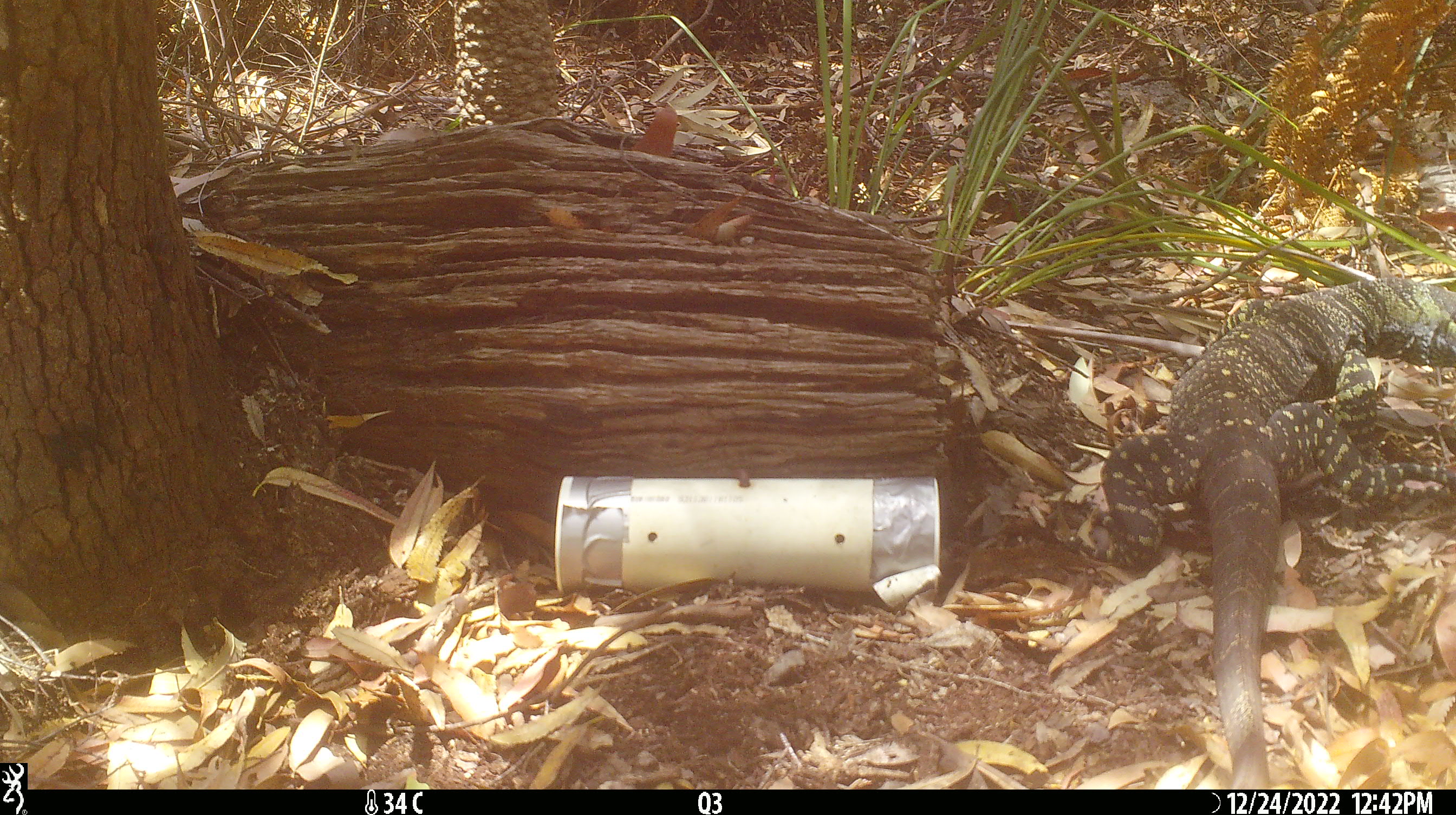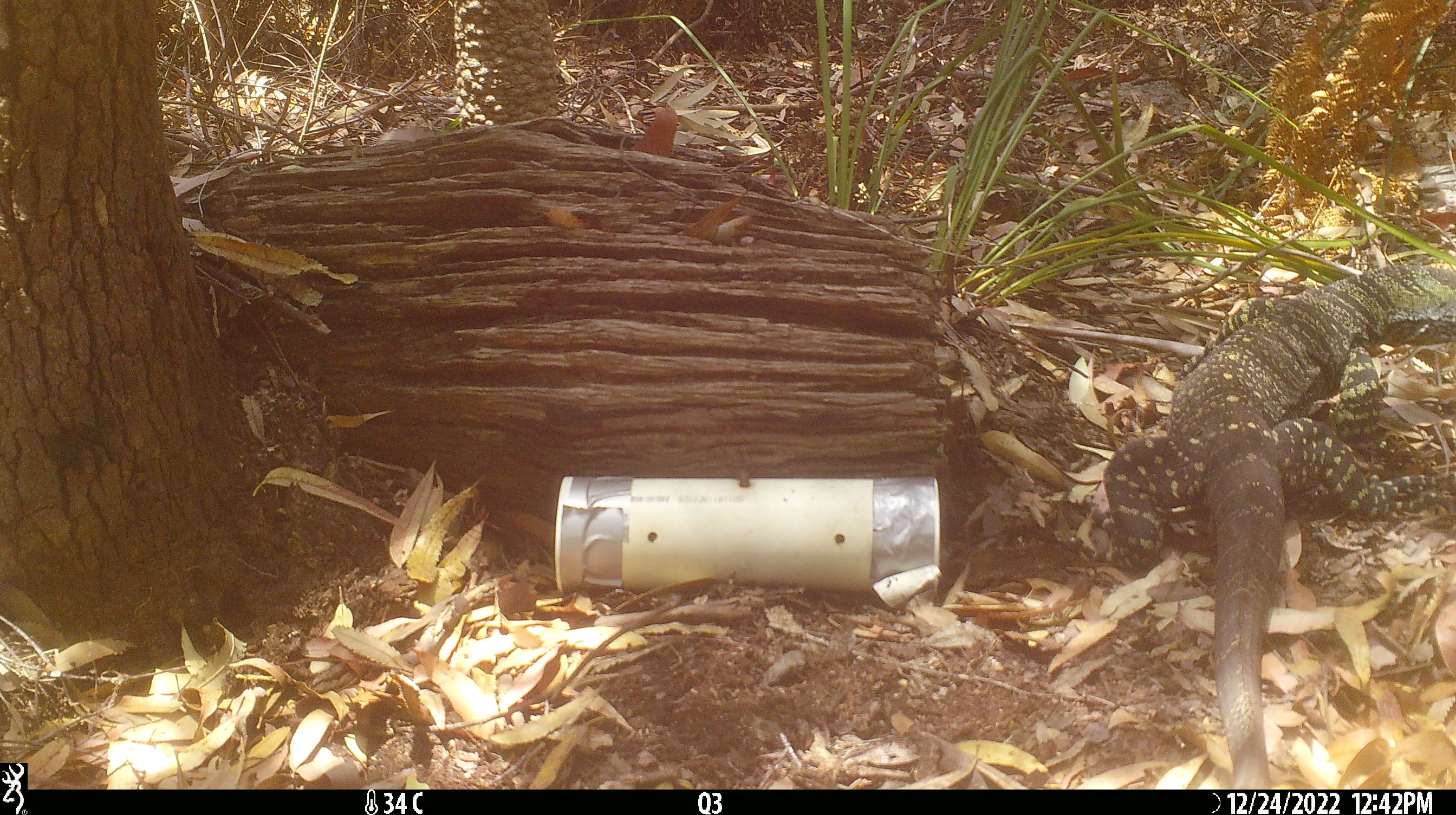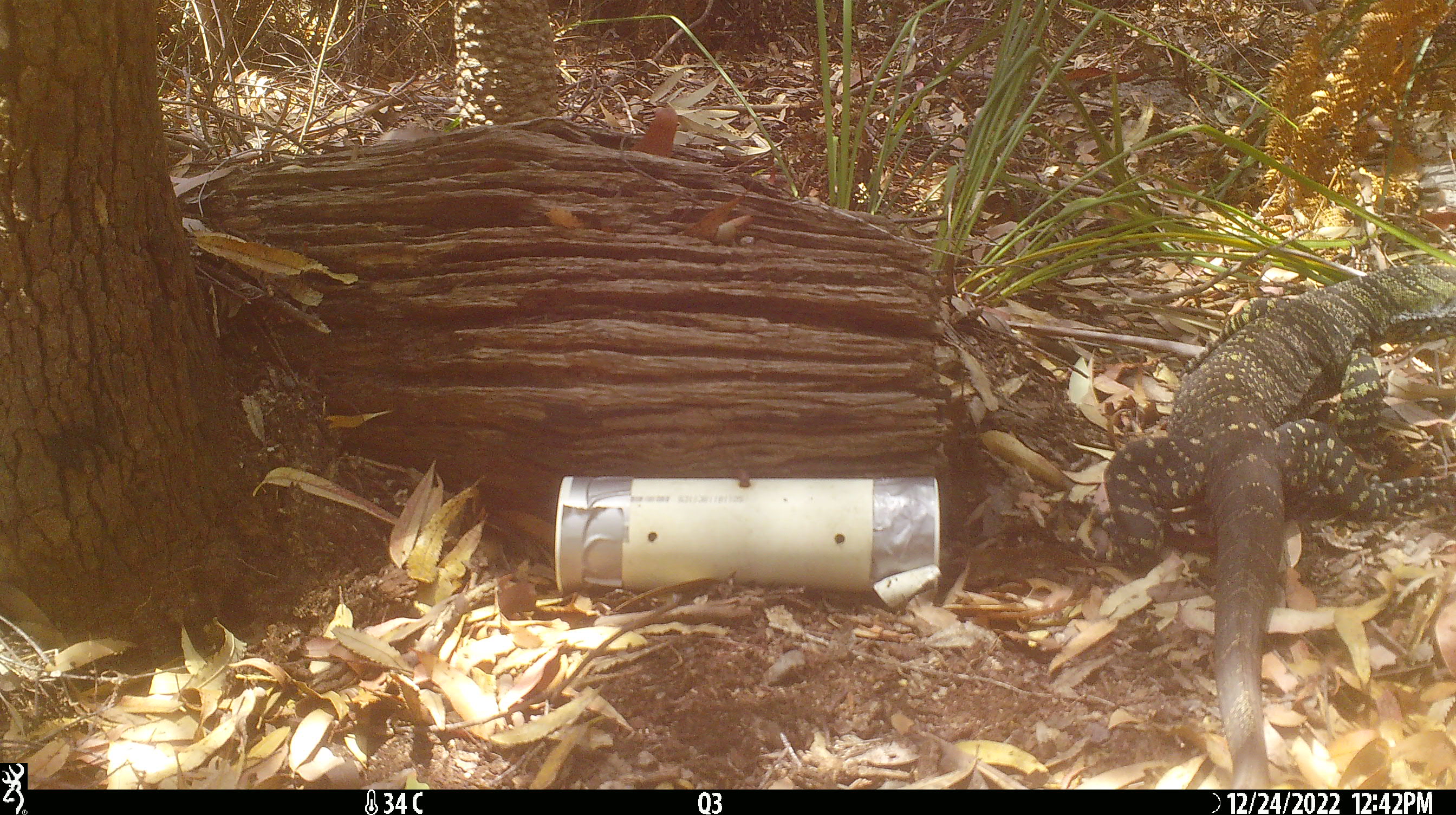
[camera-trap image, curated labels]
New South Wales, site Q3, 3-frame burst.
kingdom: Animalia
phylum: Chordata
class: Reptilia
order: Squamata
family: Varanidae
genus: Varanus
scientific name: Varanus varius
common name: lace monitor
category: goanna